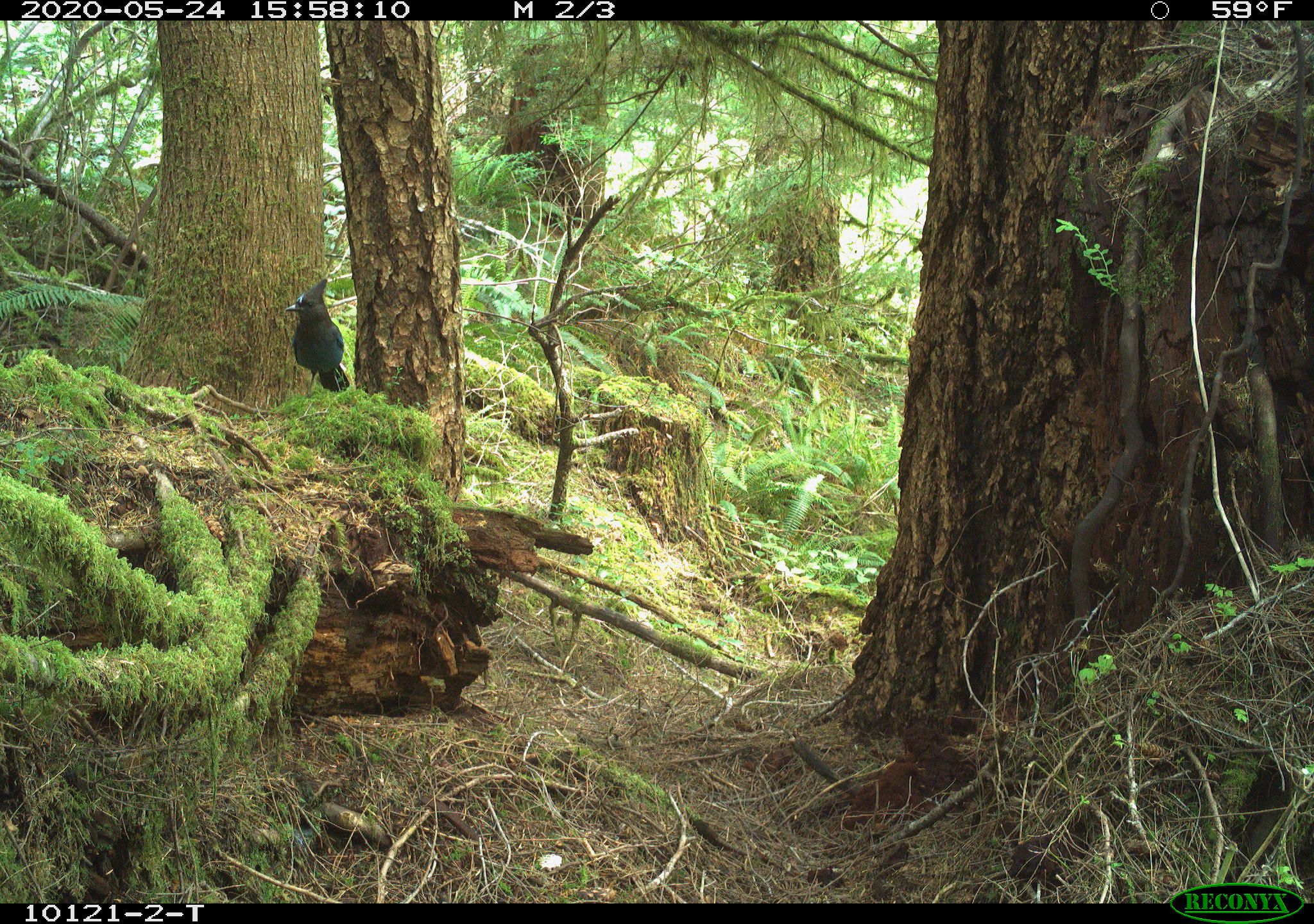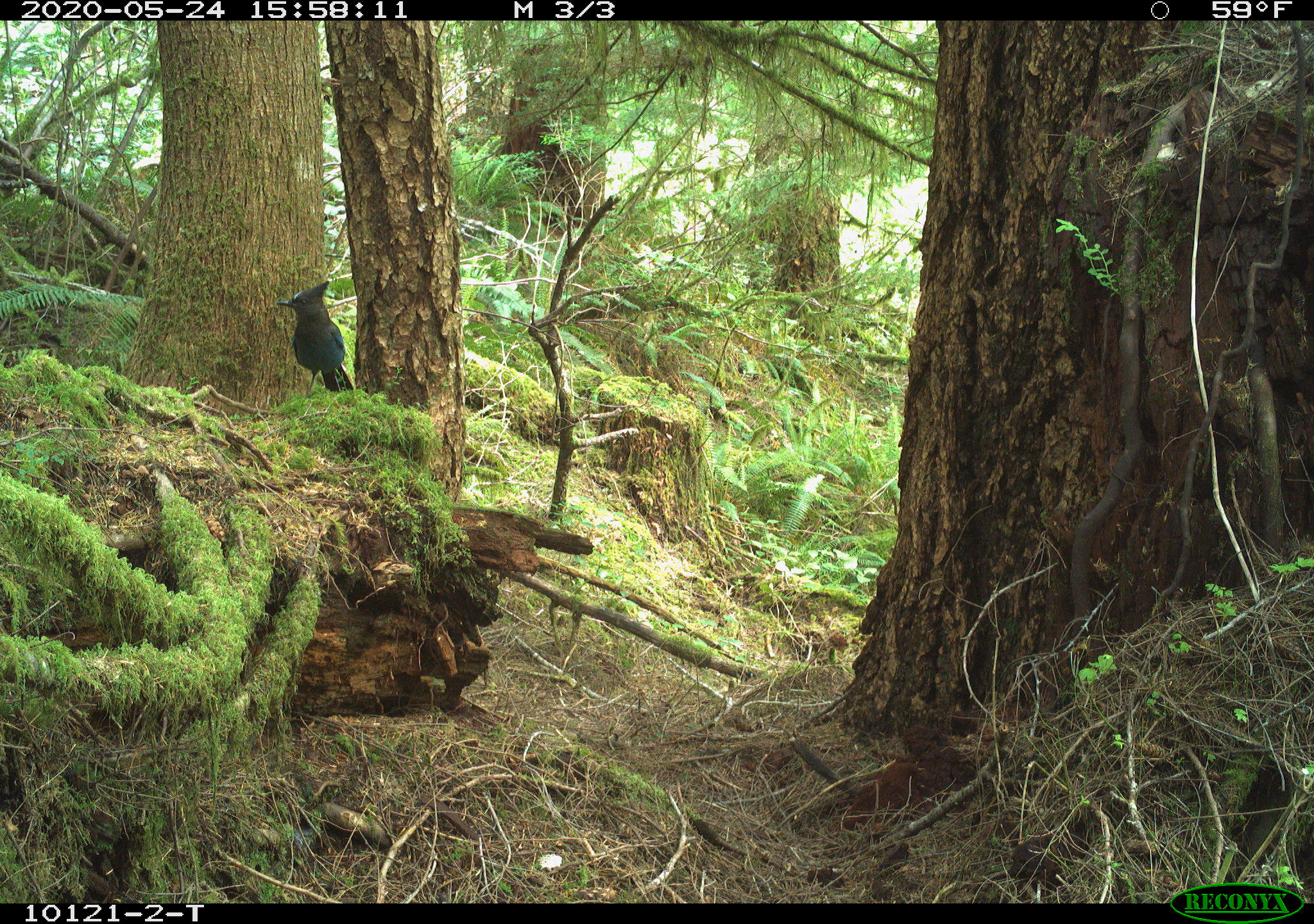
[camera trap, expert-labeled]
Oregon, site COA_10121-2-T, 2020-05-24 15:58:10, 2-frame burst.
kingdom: Animalia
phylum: Chordata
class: Aves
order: Passeriformes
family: Corvidae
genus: Cyanocitta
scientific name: Cyanocitta stelleri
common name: steller's jay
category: stellers jay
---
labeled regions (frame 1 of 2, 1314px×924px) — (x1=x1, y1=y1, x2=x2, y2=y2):
stellers jay: (x1=281, y1=275, x2=353, y2=401)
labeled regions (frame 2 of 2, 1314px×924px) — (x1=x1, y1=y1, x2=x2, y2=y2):
stellers jay: (x1=274, y1=280, x2=354, y2=401)